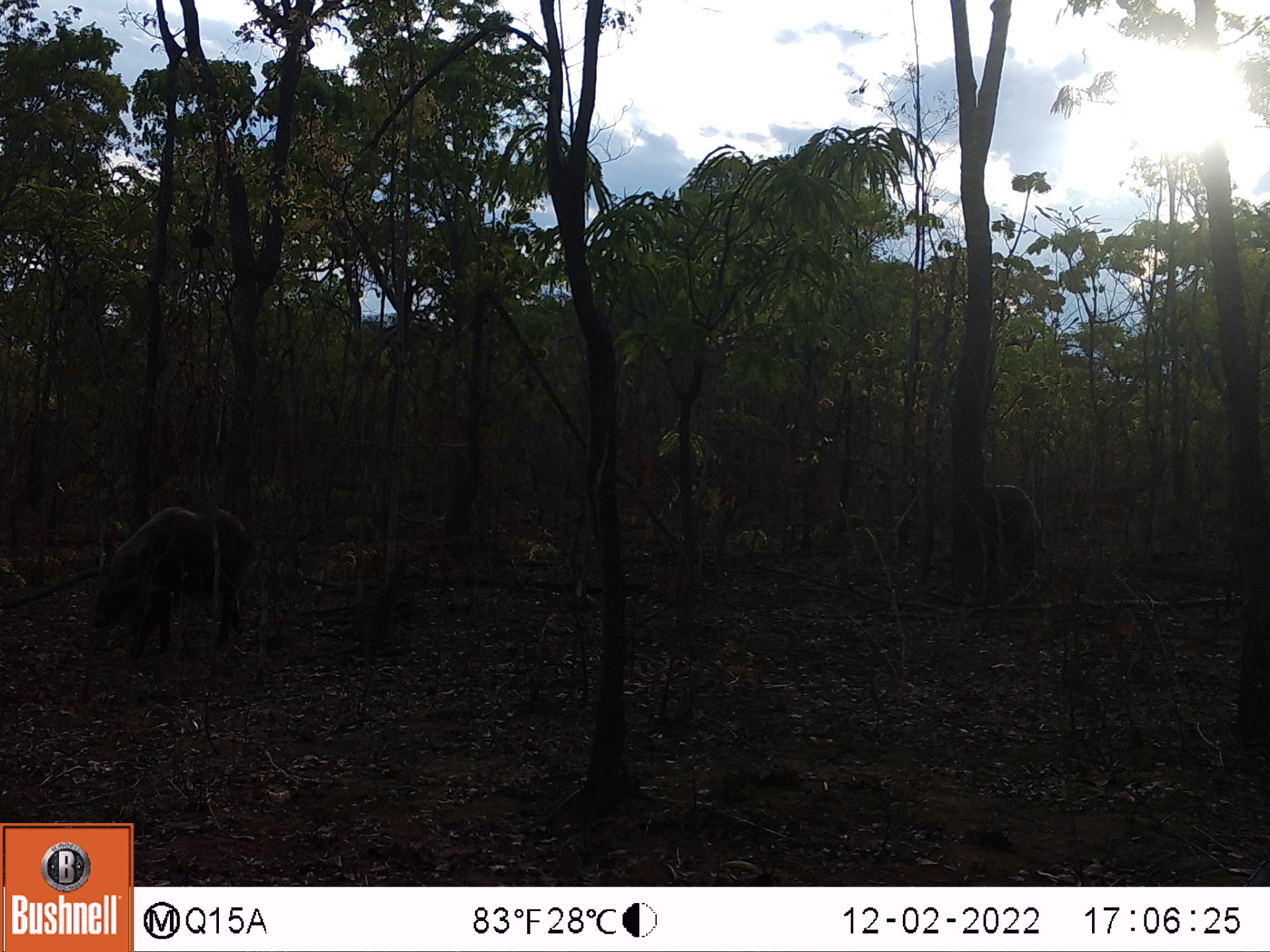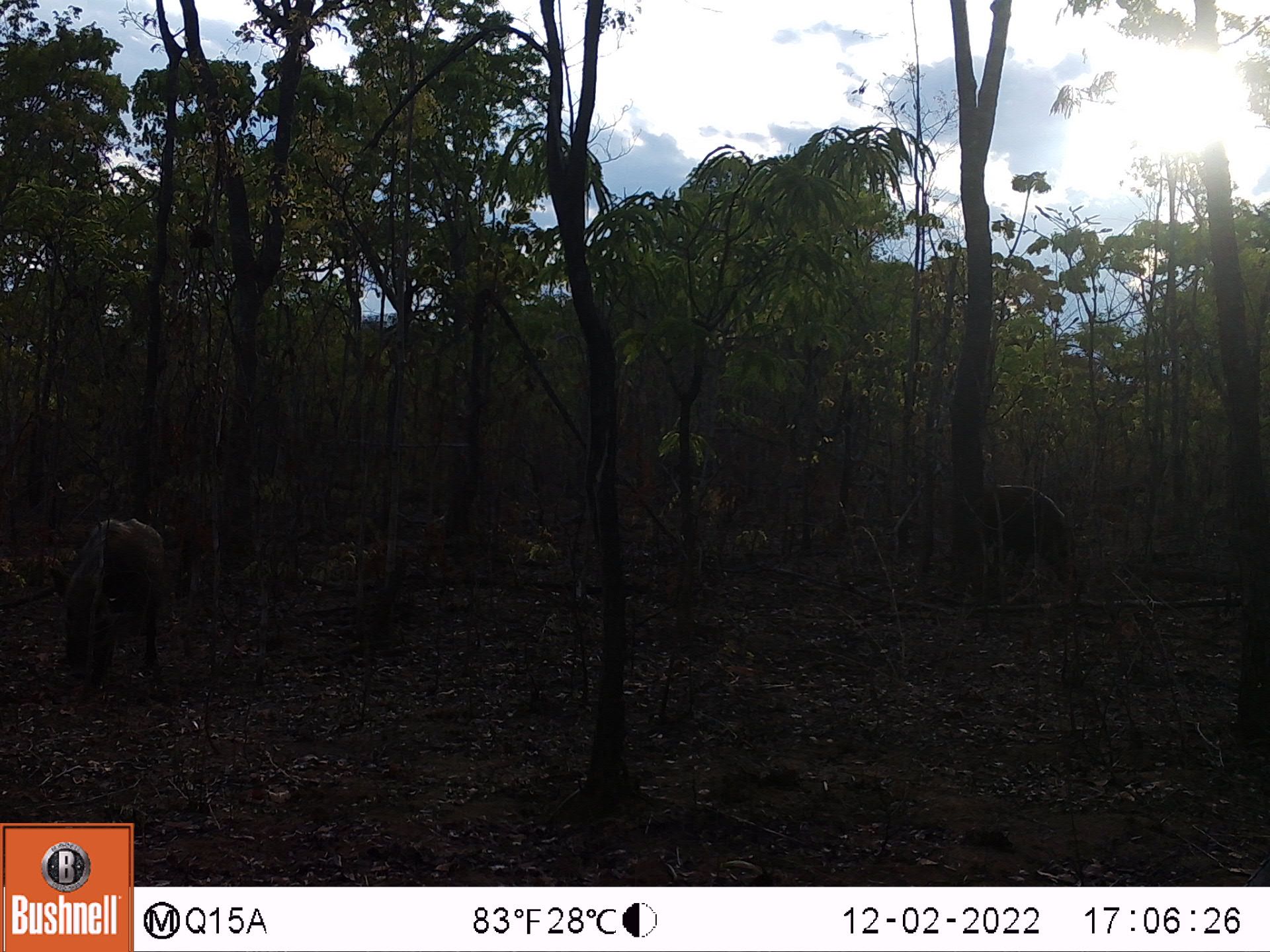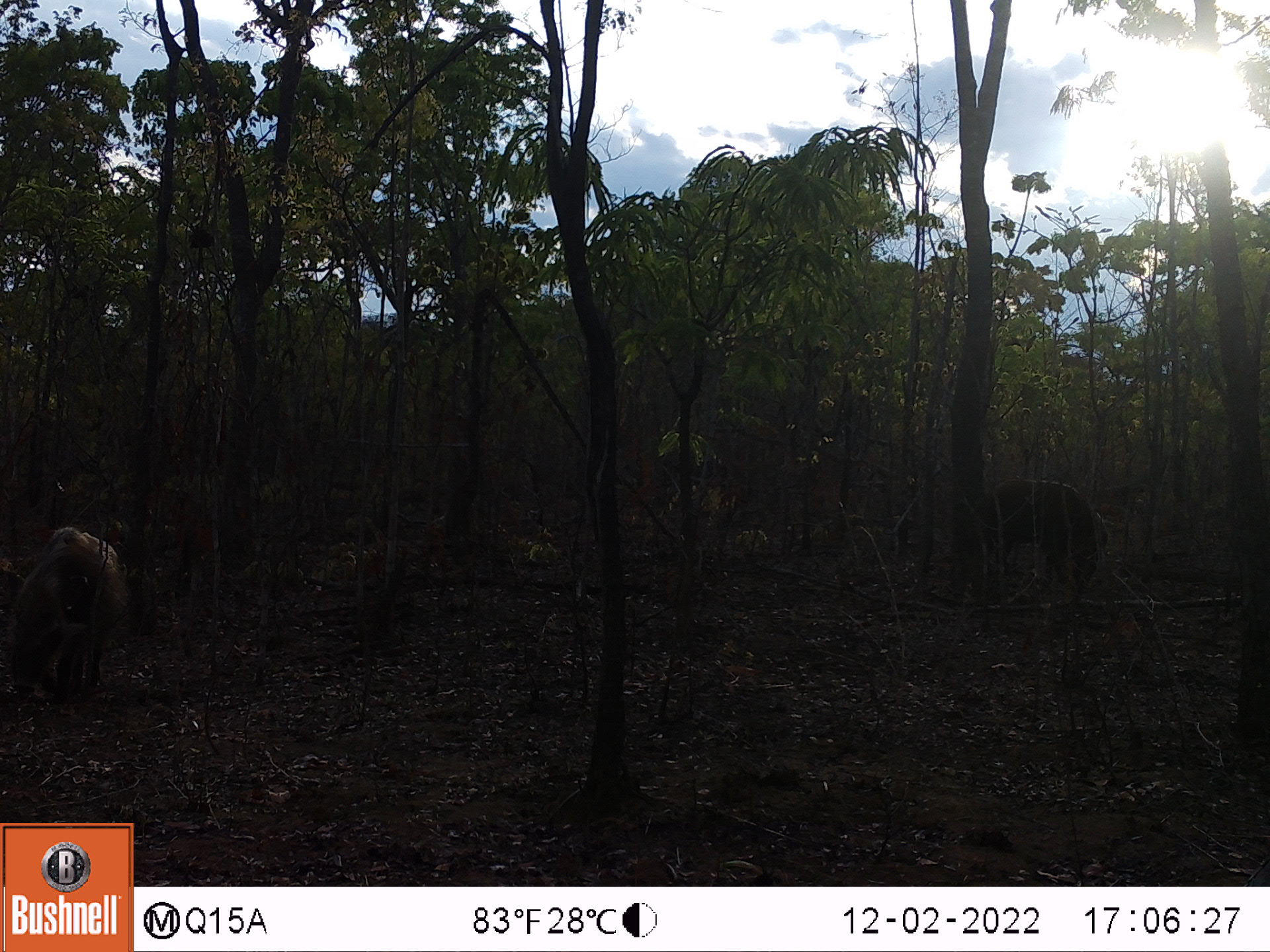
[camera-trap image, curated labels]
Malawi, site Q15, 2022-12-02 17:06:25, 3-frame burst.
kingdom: Animalia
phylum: Chordata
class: Mammalia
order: Artiodactyla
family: Suidae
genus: Potamochoerus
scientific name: Potamochoerus larvatus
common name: bushpig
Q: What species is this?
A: Bushpig (Potamochoerus larvatus).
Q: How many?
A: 2.